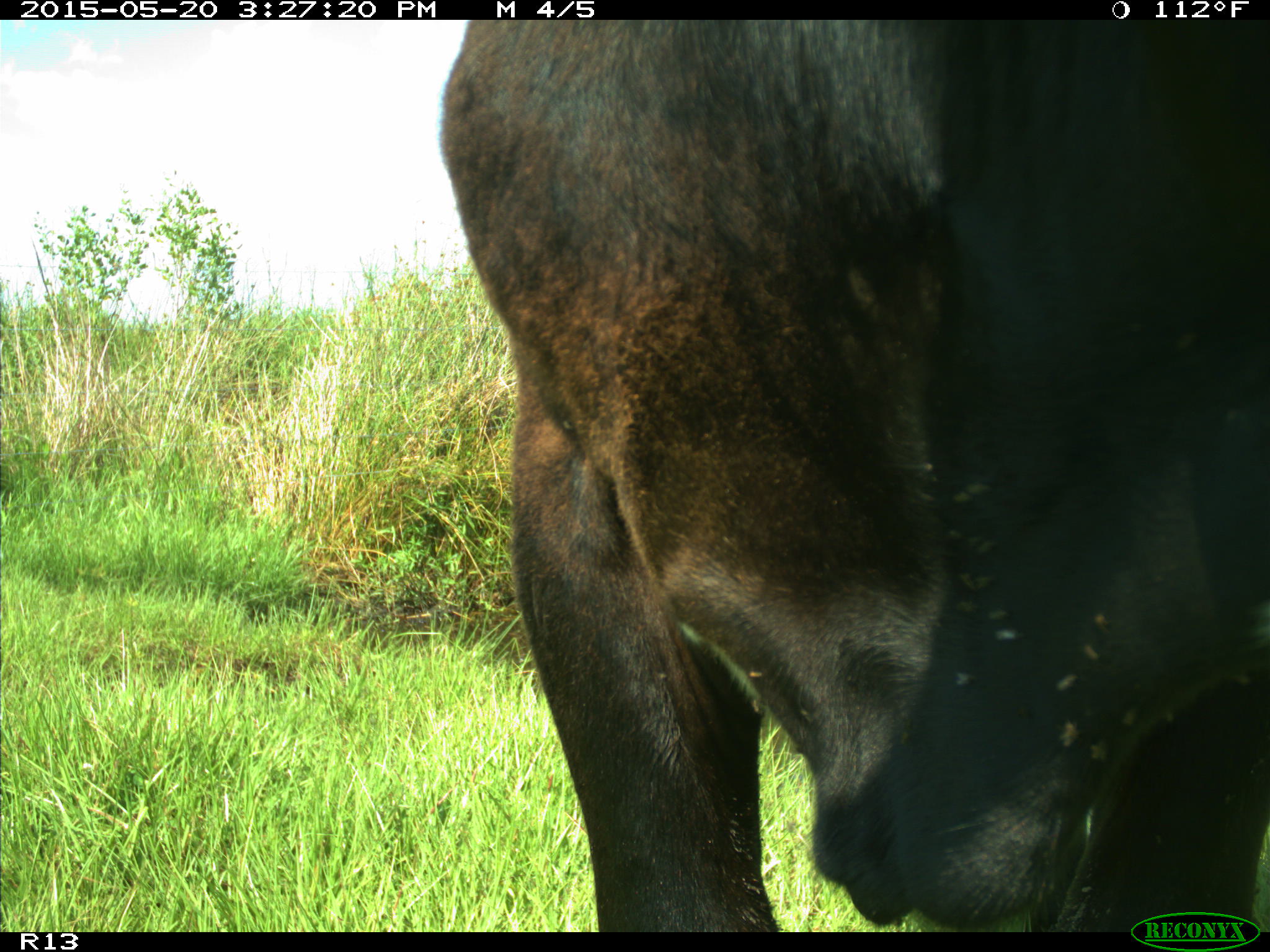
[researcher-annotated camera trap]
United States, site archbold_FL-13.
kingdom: Animalia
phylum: Chordata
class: Mammalia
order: Artiodactyla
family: Bovidae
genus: Bos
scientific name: Bos taurus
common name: domestic cow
Bos taurus (domestic cow).